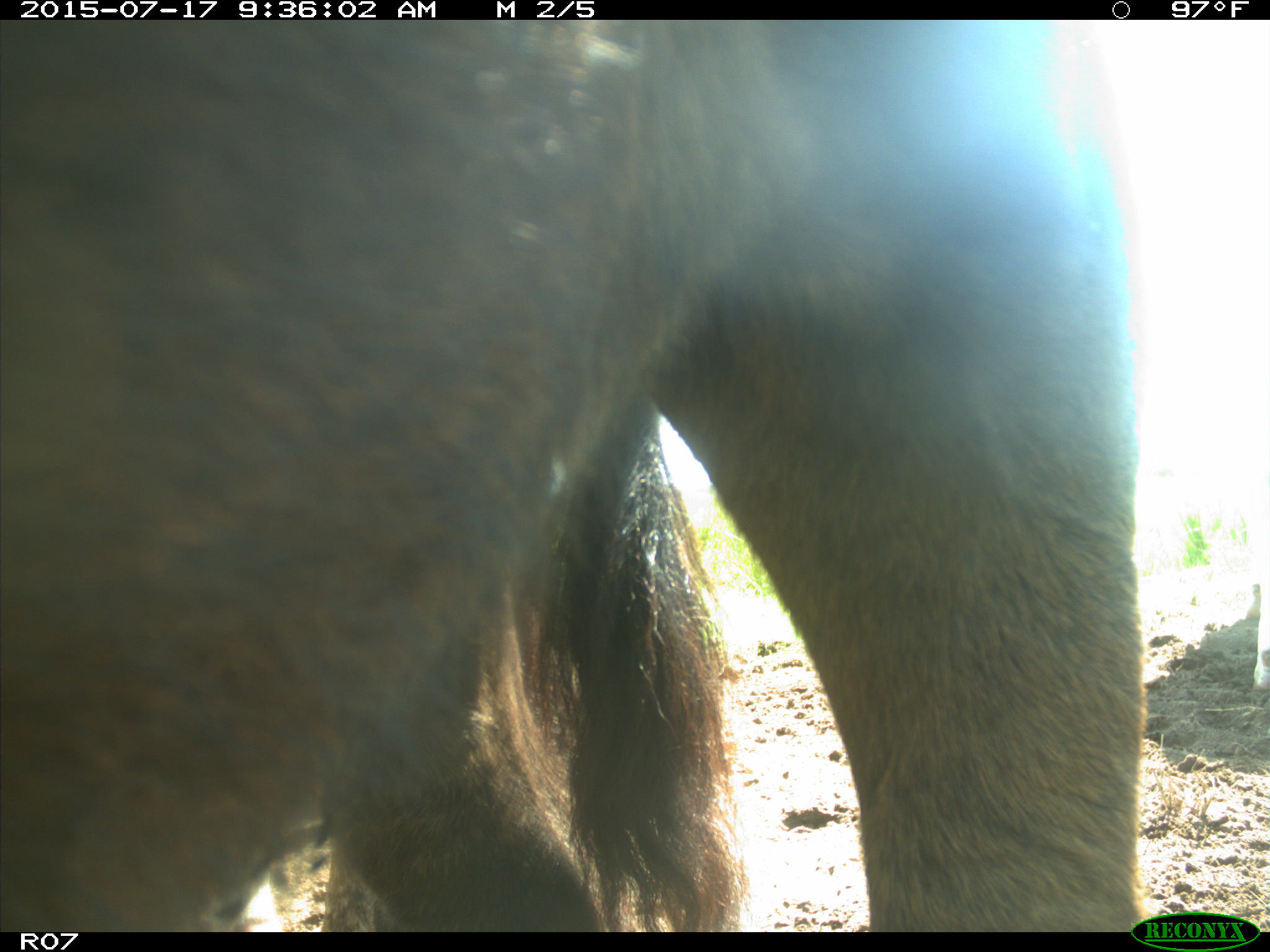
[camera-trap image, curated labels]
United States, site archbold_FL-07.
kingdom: Animalia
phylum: Chordata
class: Mammalia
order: Artiodactyla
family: Bovidae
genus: Bos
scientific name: Bos taurus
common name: domestic cow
Bos taurus (domestic cow).